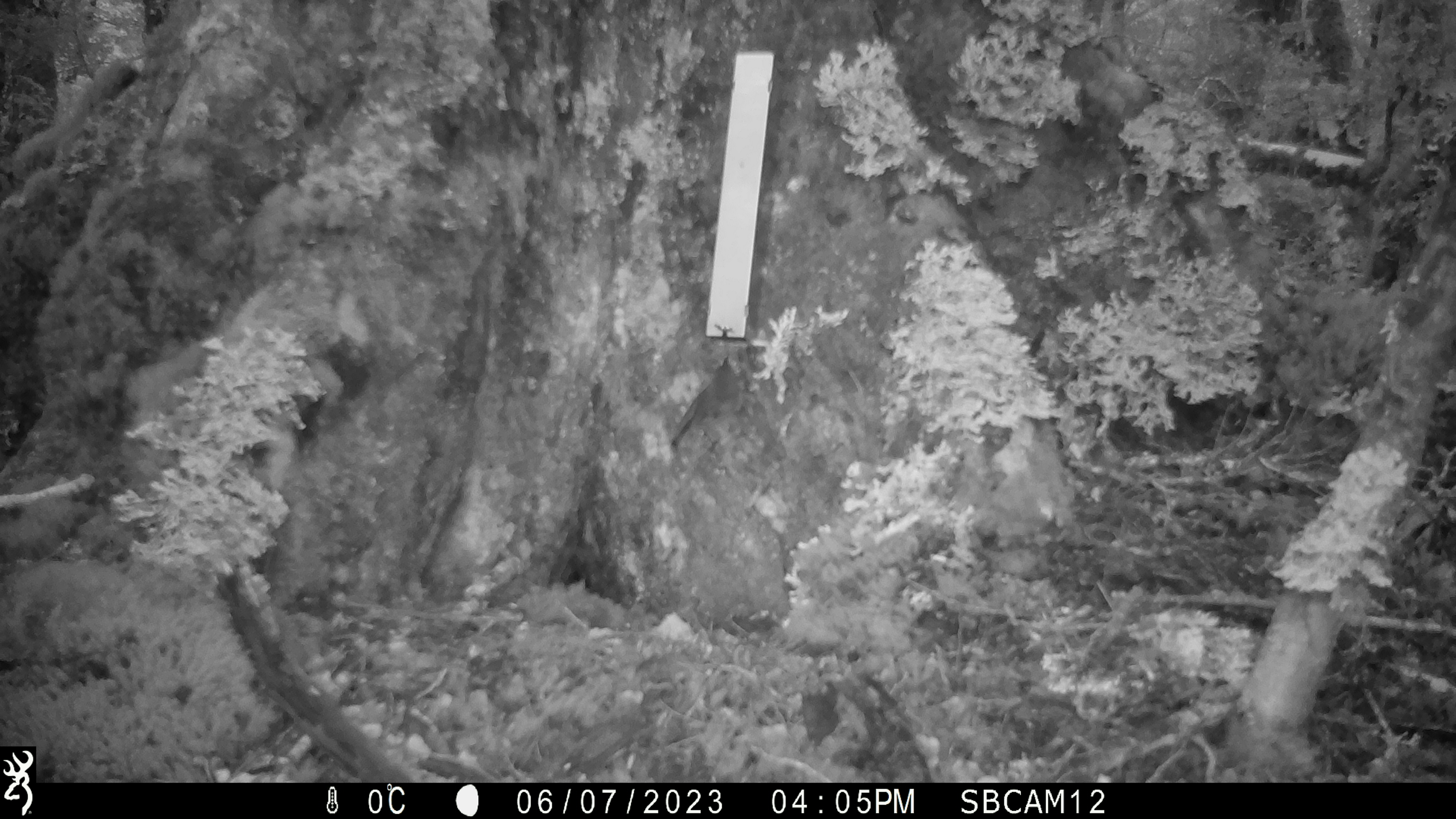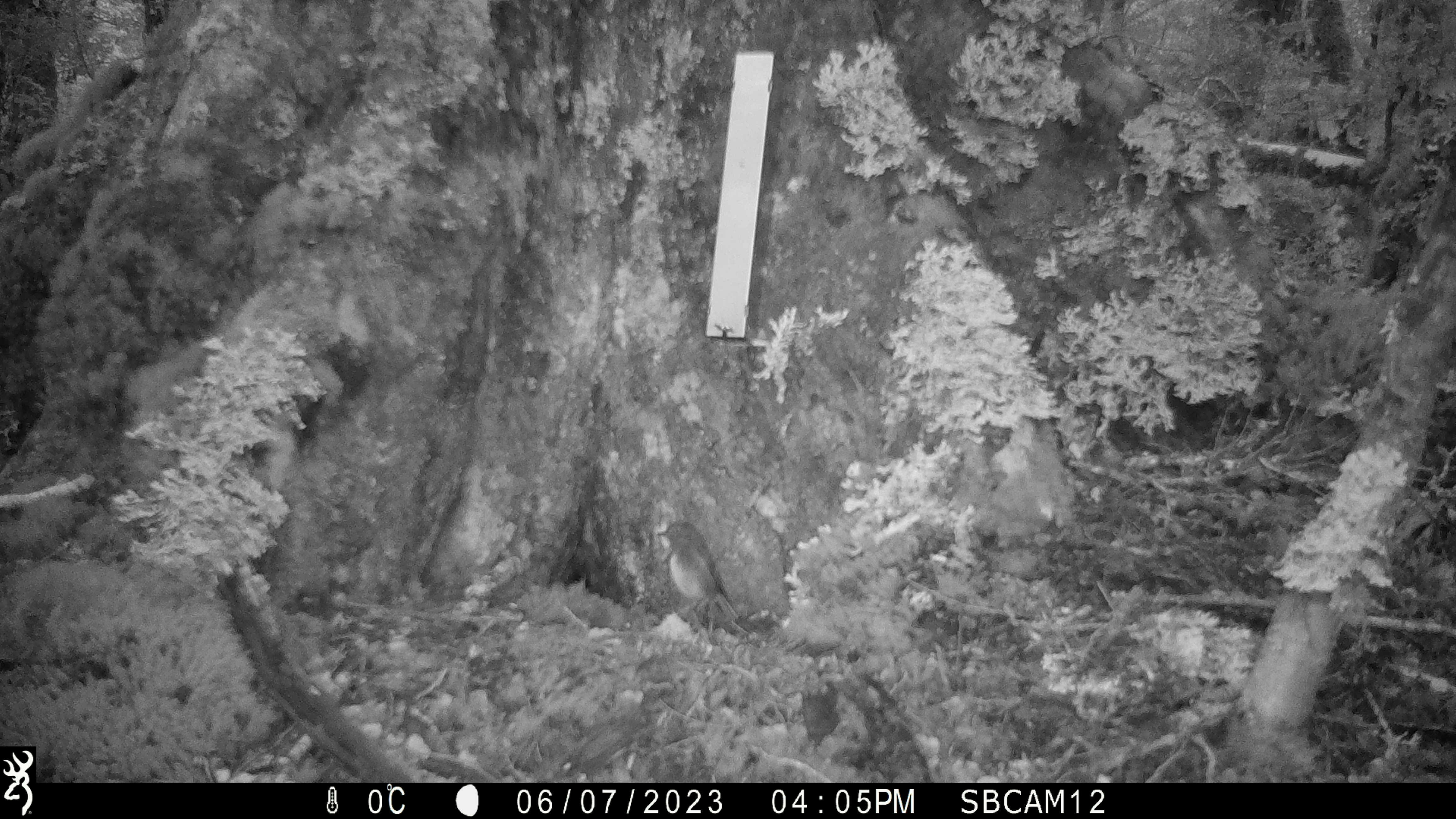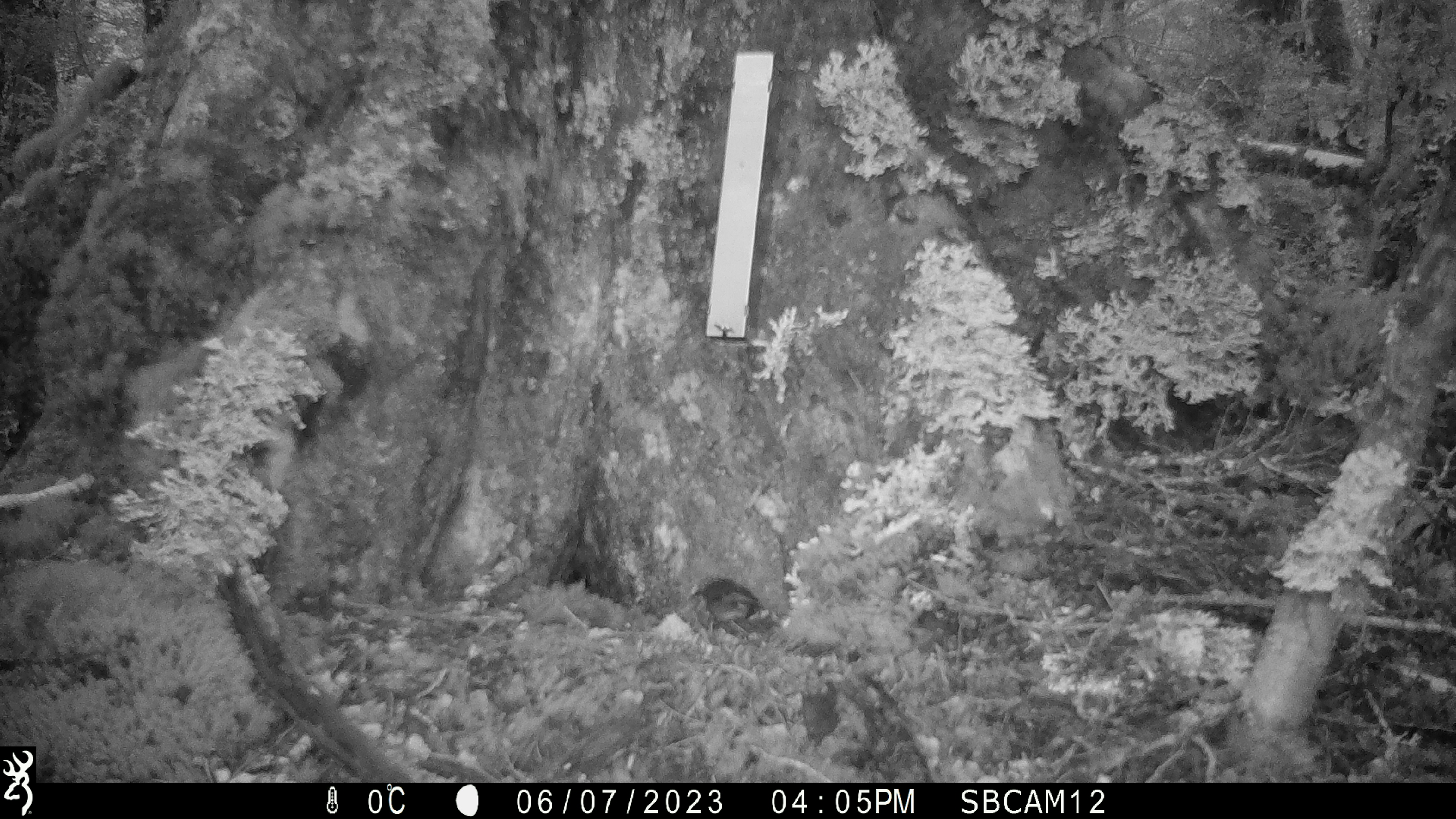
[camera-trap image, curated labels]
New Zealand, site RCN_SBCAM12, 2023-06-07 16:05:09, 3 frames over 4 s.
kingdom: Animalia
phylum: Chordata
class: Aves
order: Passeriformes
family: Petroicidae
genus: Petroica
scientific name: Petroica australis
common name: new zealand robin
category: robin